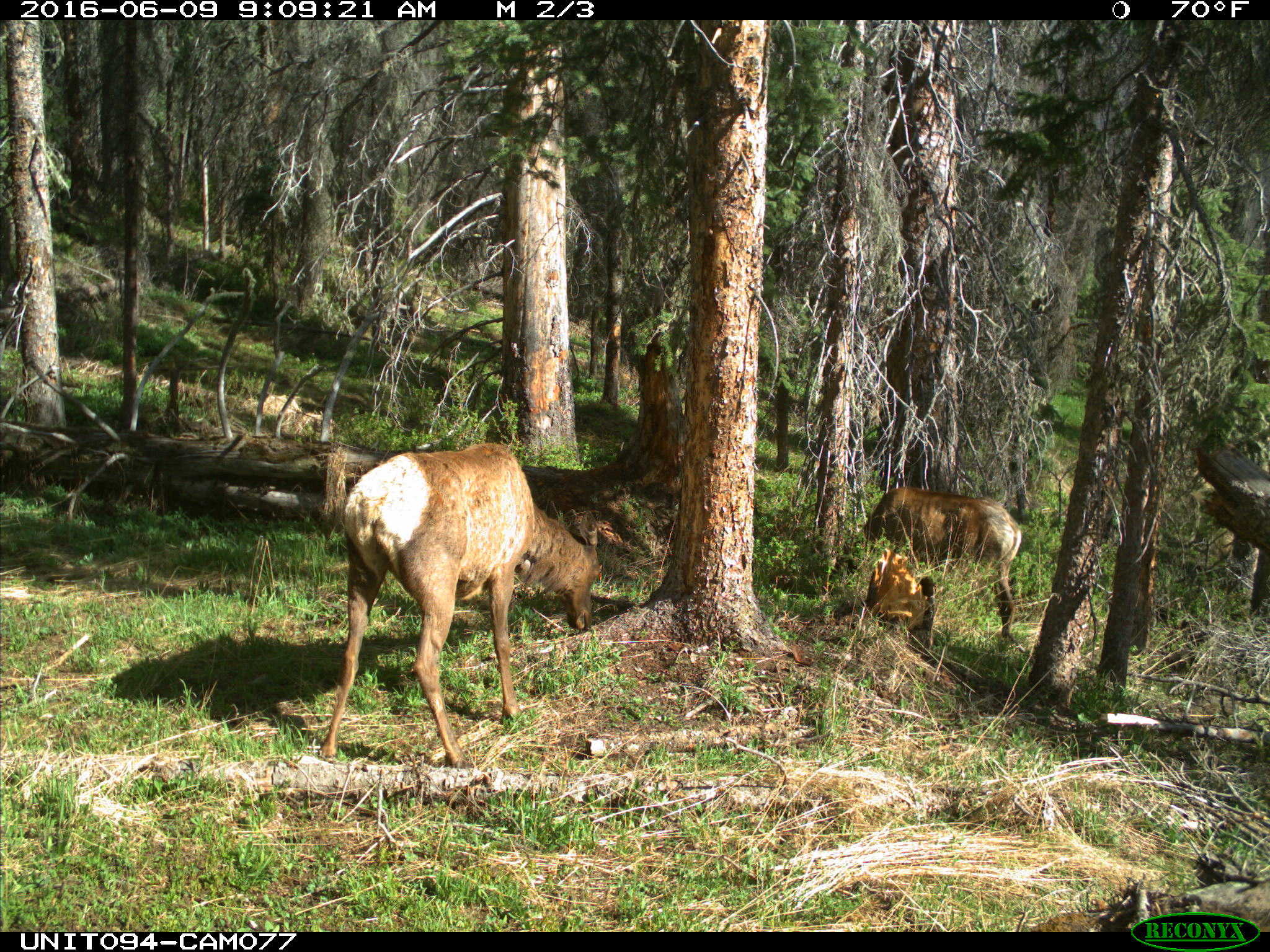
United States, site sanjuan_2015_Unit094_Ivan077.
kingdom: Animalia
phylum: Chordata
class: Mammalia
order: Artiodactyla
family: Cervidae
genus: Cervus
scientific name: Cervus elaphus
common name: red deer